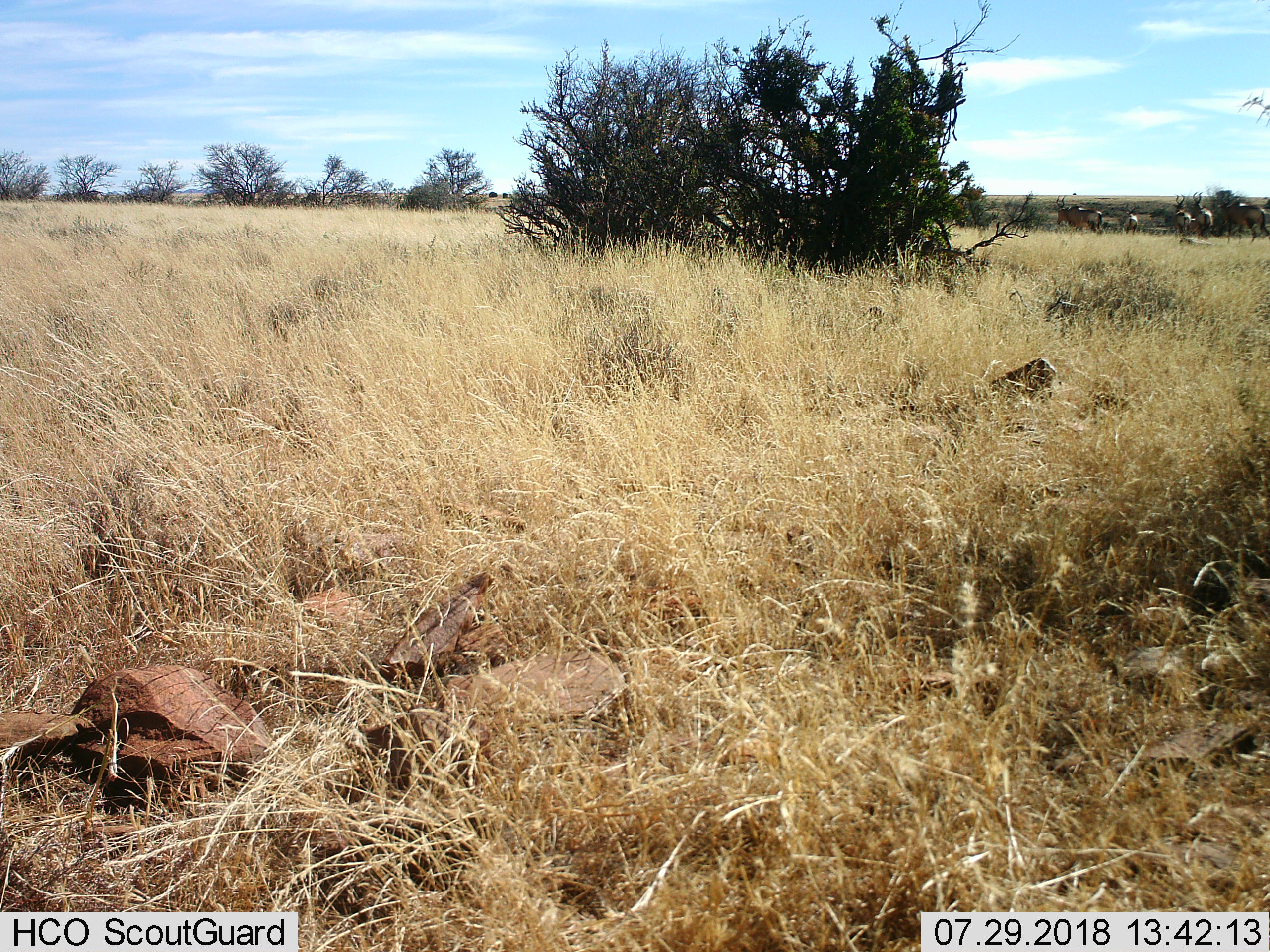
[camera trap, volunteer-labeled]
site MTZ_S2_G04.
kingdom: Animalia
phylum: Chordata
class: Mammalia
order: Artiodactyla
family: Bovidae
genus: Alcelaphus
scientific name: Alcelaphus buselaphus caama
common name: red hartebeest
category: hartebeestred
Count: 5.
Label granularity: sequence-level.